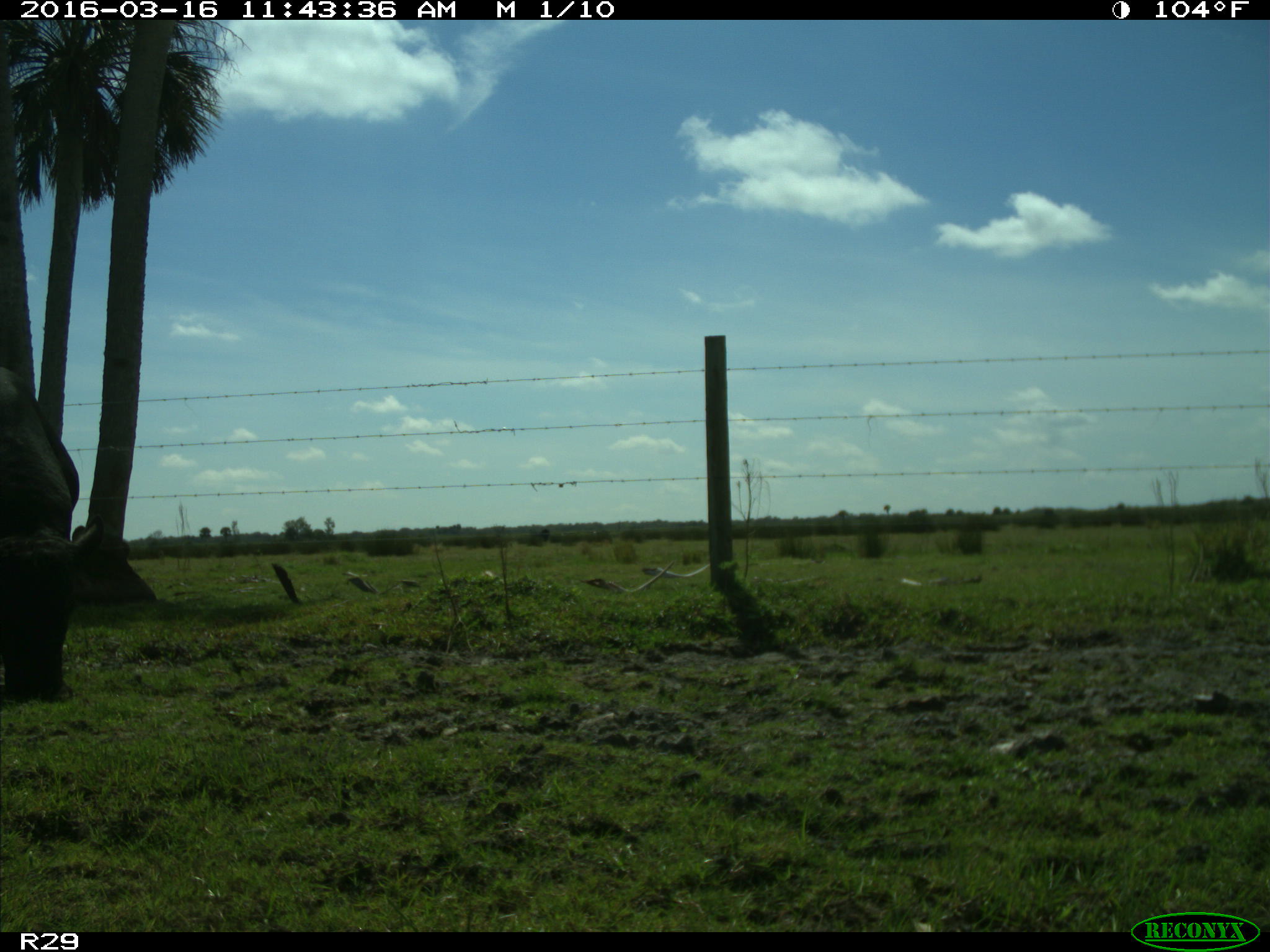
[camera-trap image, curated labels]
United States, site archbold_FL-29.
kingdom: Animalia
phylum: Chordata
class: Mammalia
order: Artiodactyla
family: Bovidae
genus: Bos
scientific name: Bos taurus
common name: domestic cow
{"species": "Bos taurus (domestic cow)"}